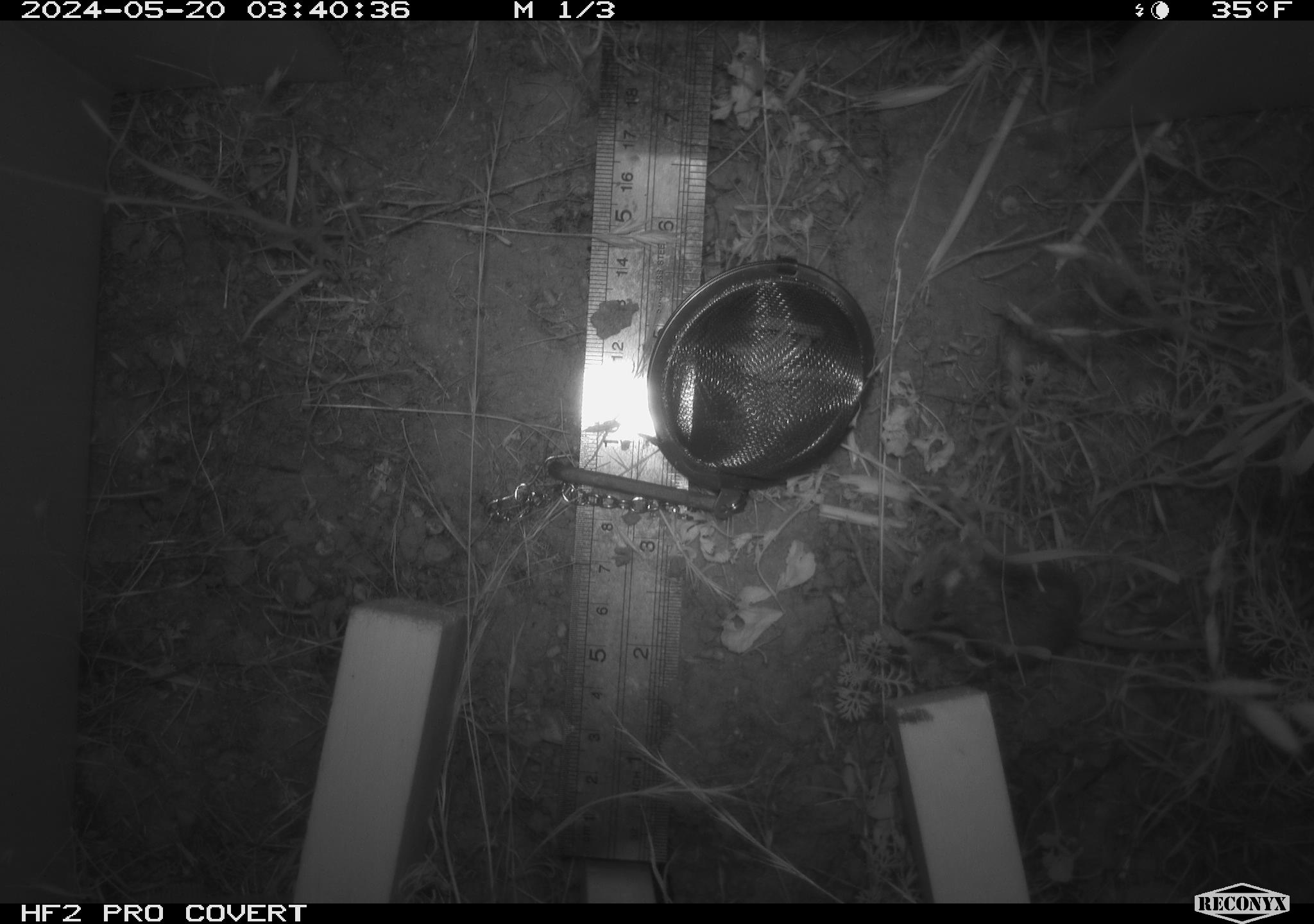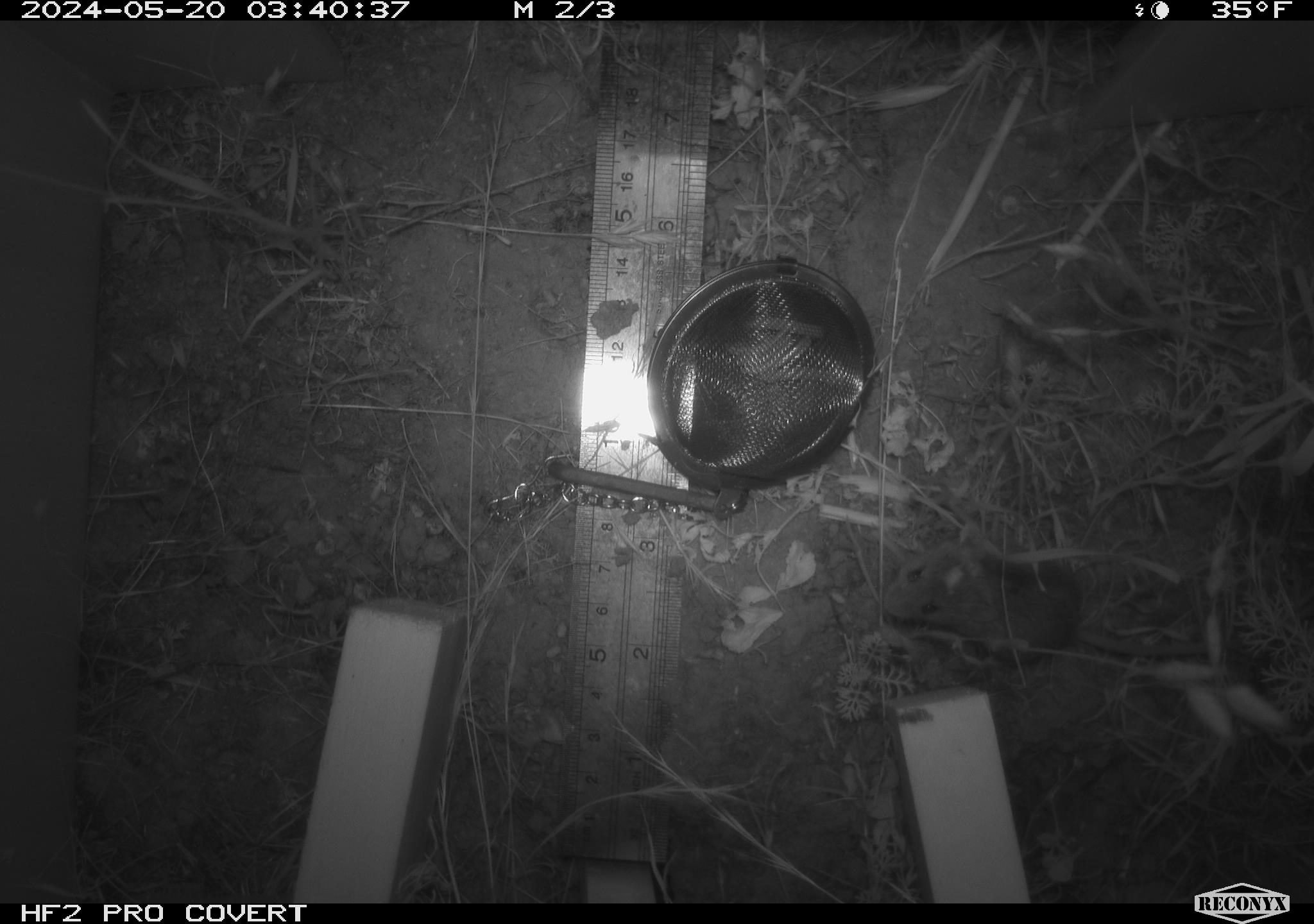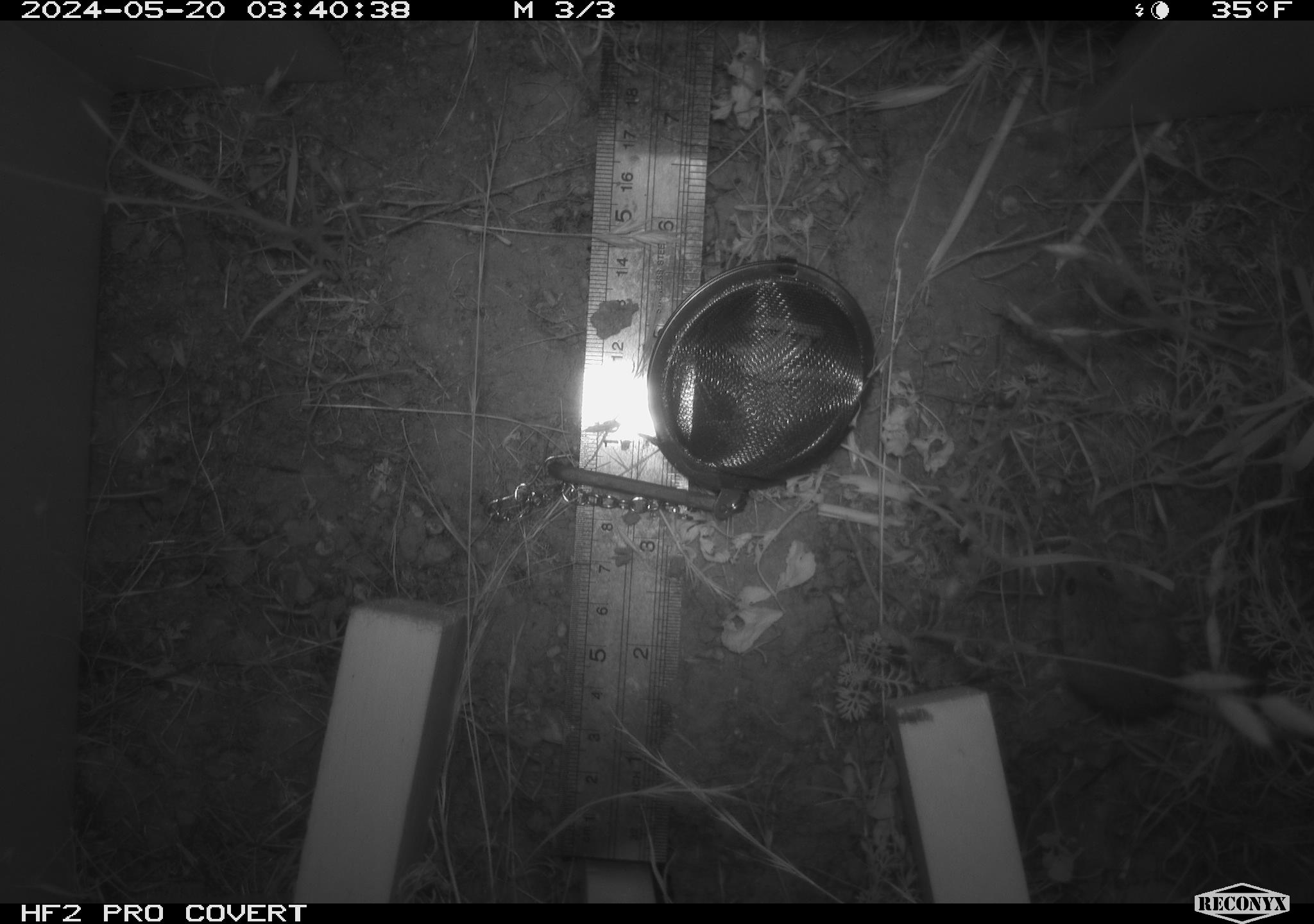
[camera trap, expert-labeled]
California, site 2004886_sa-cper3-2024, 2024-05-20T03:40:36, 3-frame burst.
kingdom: Animalia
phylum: Chordata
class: Mammalia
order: Rodentia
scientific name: Rodentia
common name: rodent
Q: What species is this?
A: Rodent (Rodentia).